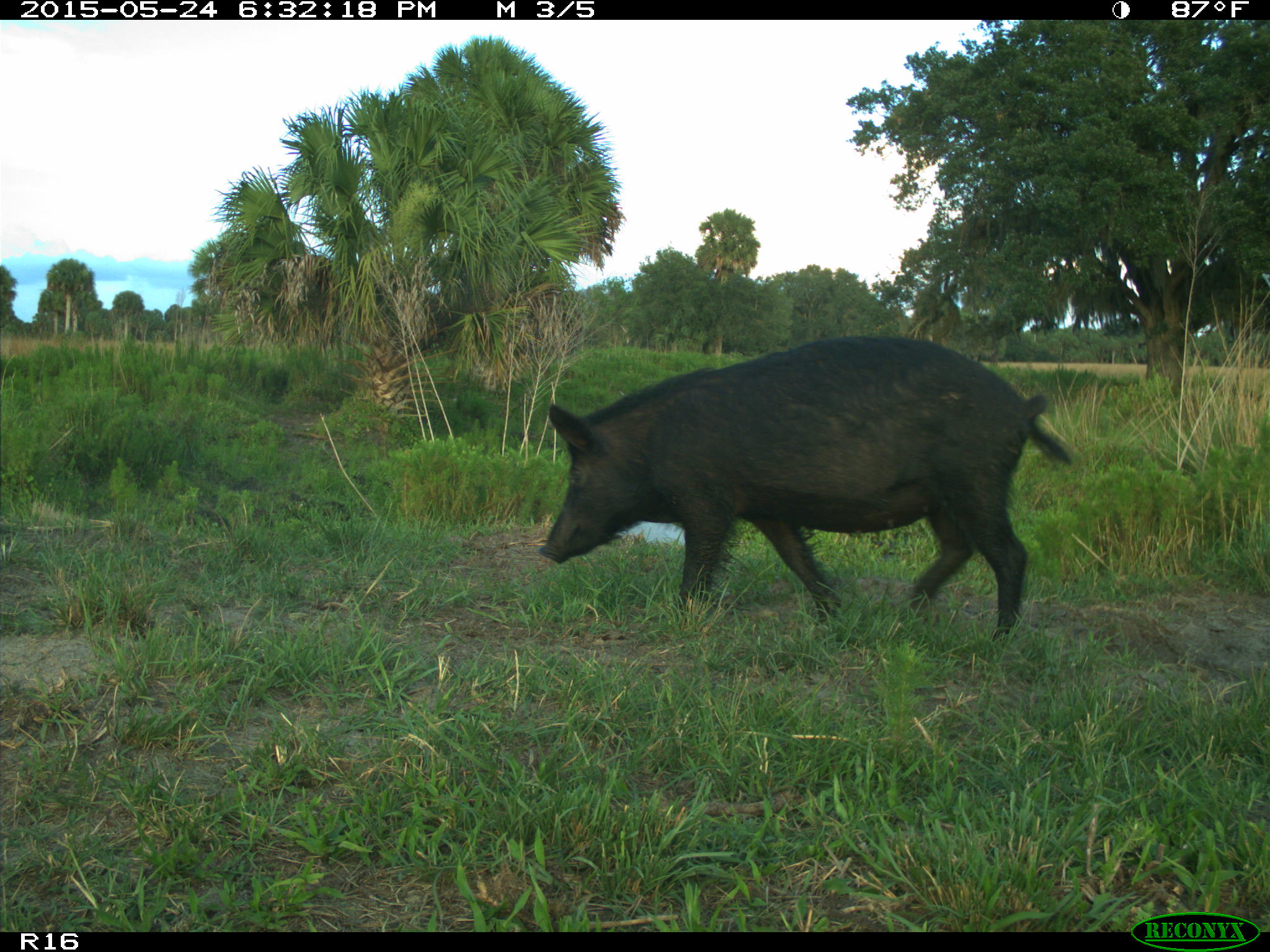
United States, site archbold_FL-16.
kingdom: Animalia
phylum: Chordata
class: Mammalia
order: Artiodactyla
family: Suidae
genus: Sus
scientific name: Sus scrofa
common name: wild boar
Sus scrofa (wild boar).